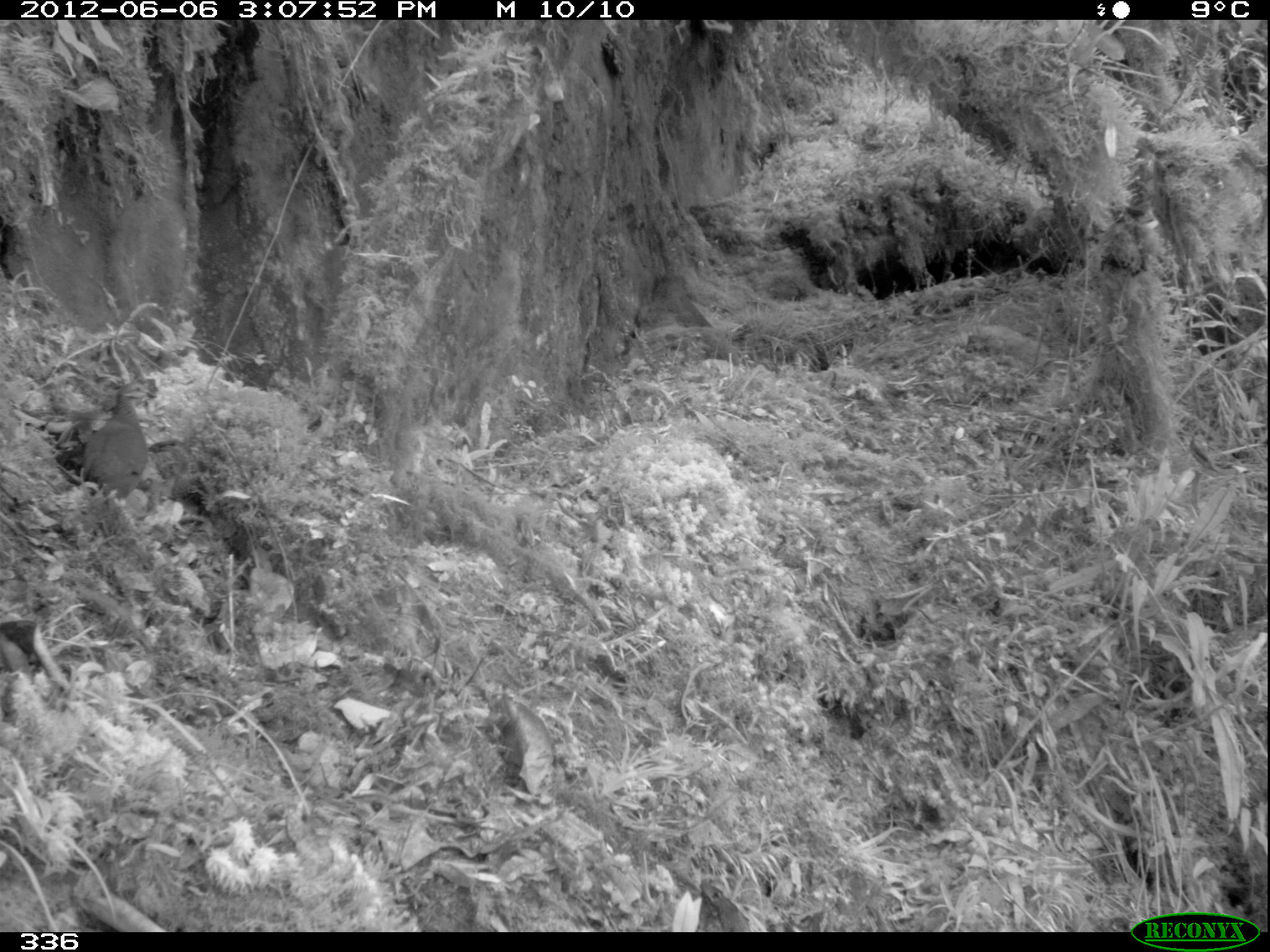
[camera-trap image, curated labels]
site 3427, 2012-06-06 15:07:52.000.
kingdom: Animalia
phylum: Chordata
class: Aves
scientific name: Aves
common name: bird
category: unknown bird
Unknown bird (bird) (Aves).